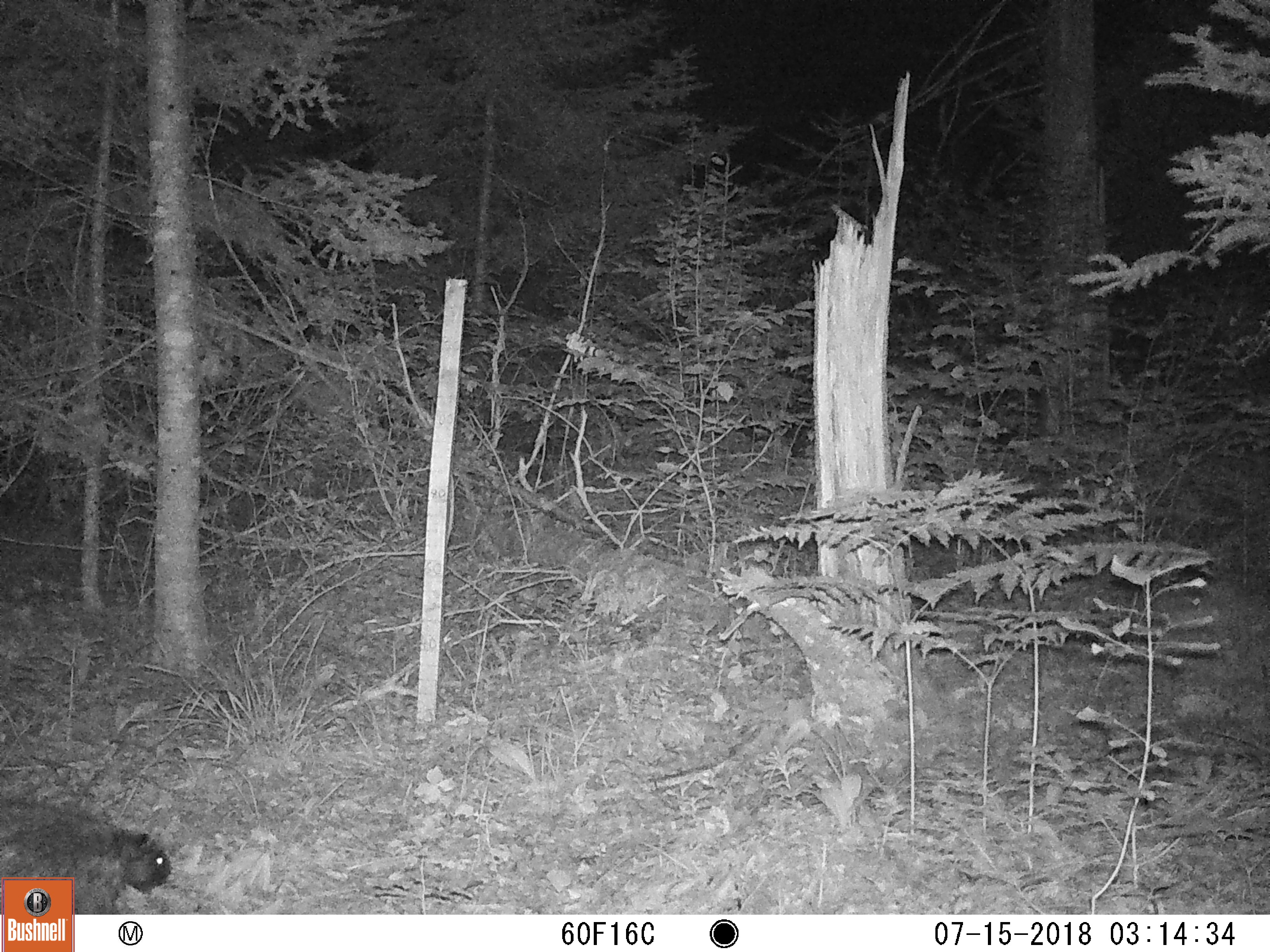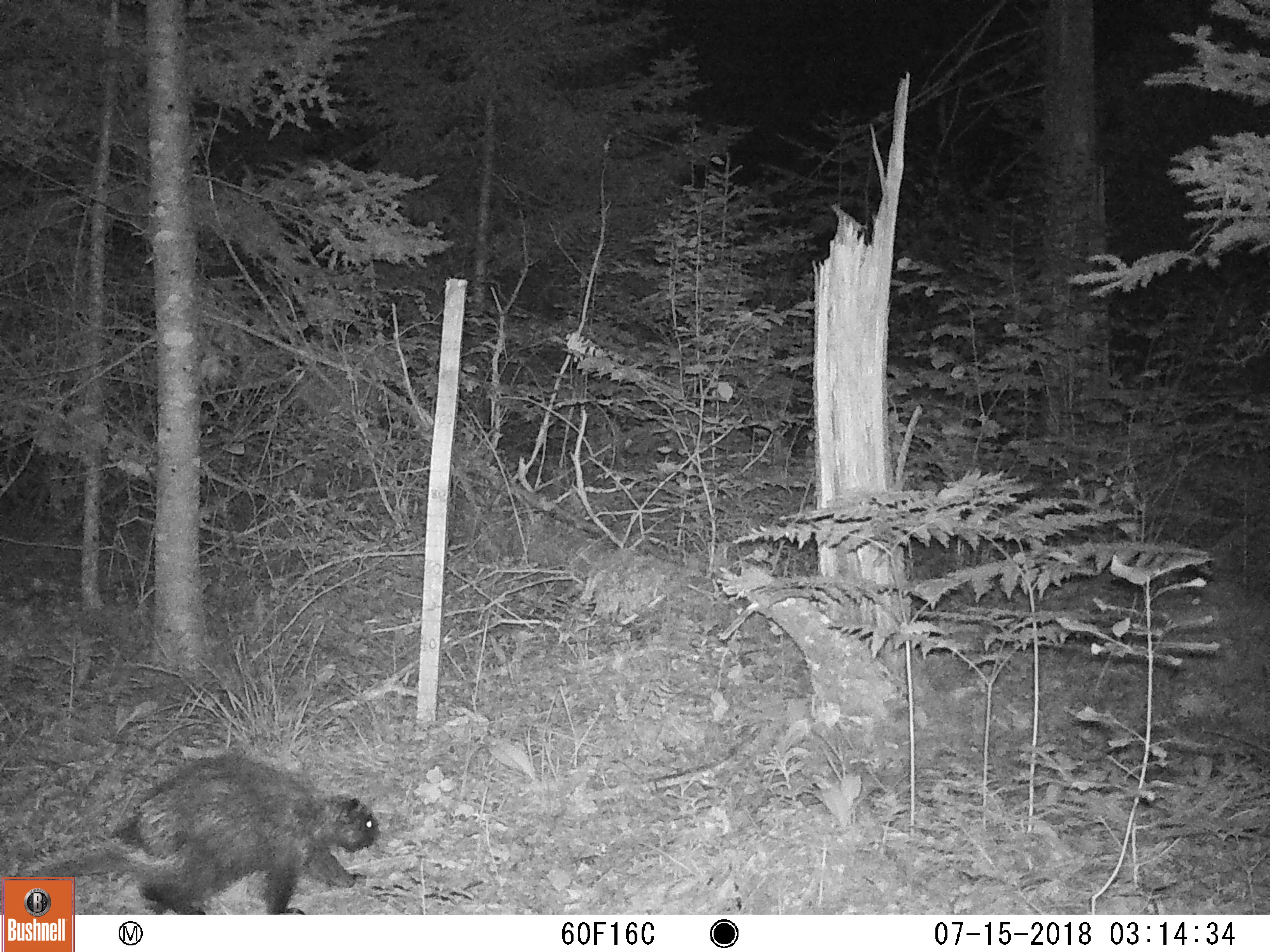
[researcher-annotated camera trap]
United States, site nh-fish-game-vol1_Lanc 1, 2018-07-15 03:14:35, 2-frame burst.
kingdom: Animalia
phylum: Chordata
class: Mammalia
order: Rodentia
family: Erethizontidae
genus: Erethizon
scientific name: Erethizon dorsatum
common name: porcupine